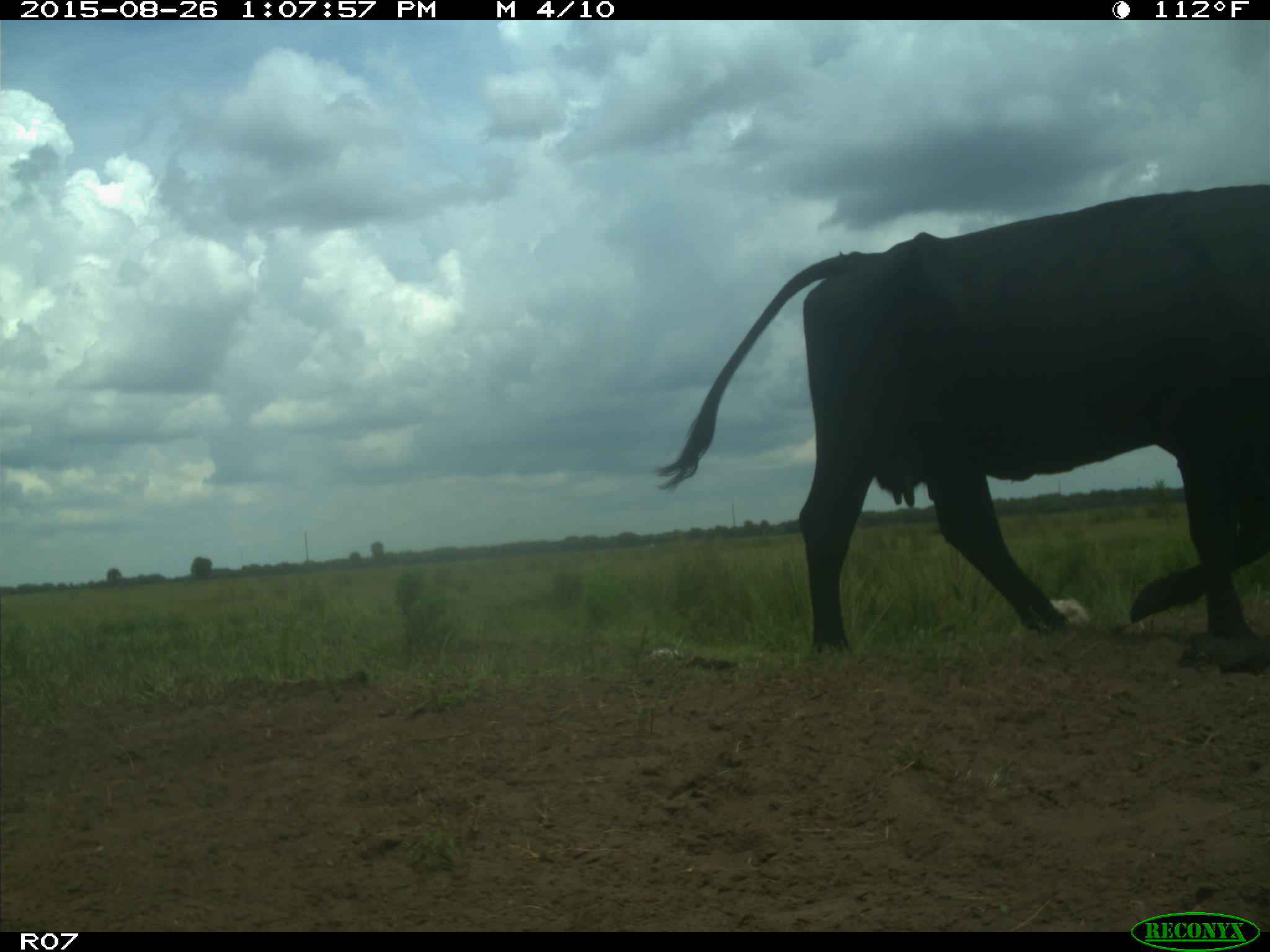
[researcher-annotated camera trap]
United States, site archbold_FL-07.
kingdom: Animalia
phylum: Chordata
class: Mammalia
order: Artiodactyla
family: Bovidae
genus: Bos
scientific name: Bos taurus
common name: domestic cow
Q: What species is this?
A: Bos taurus (domestic cow).